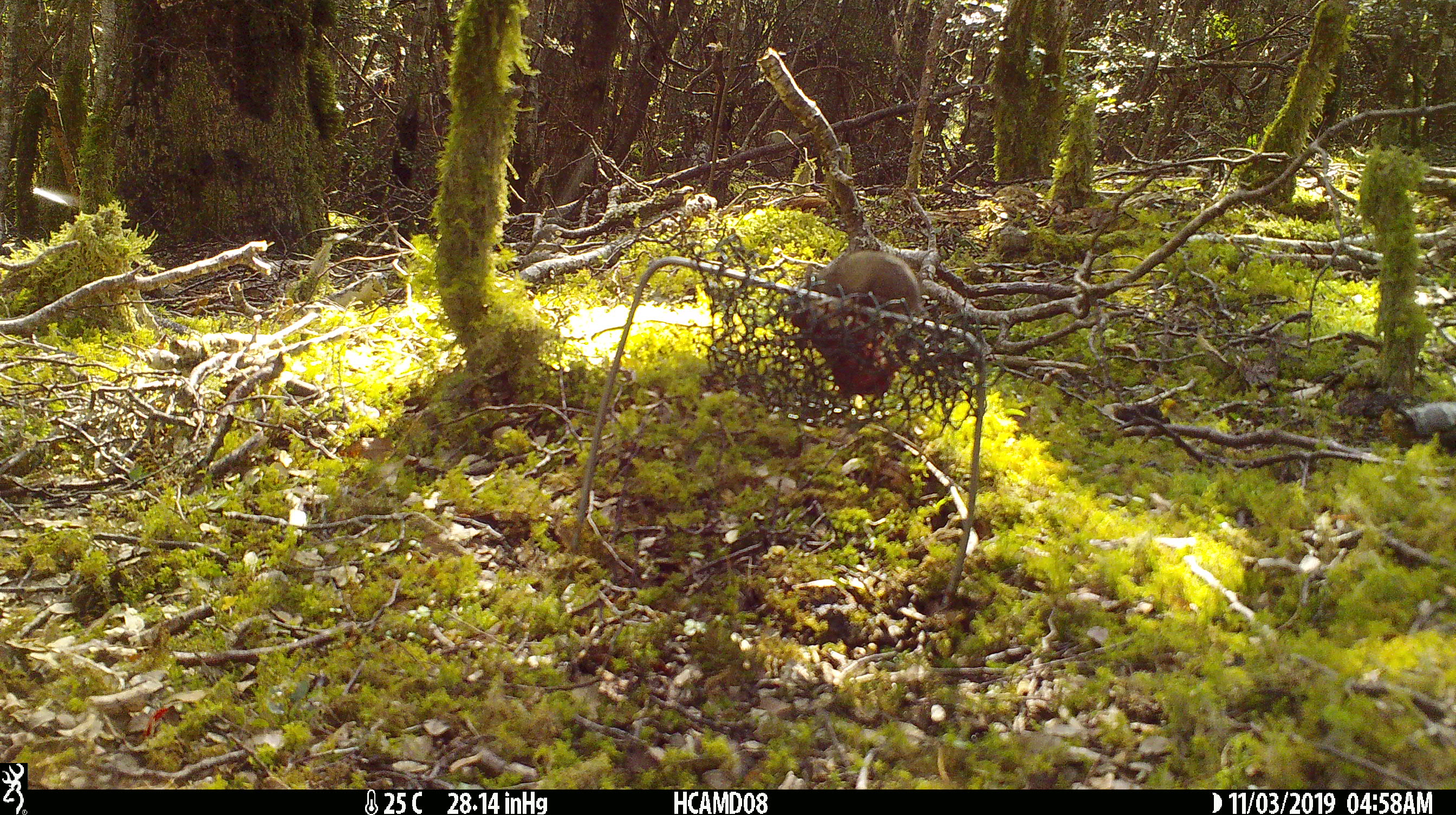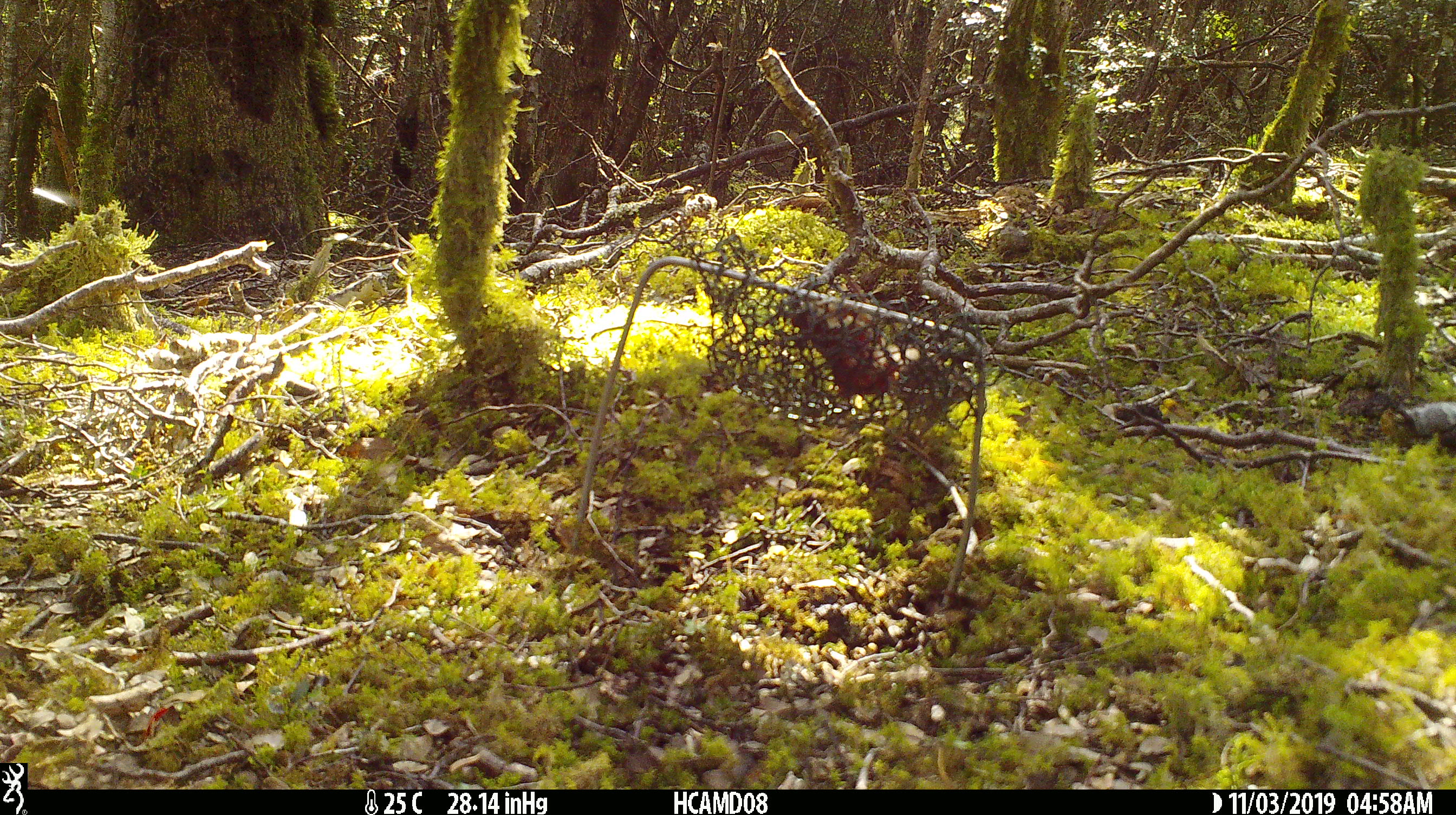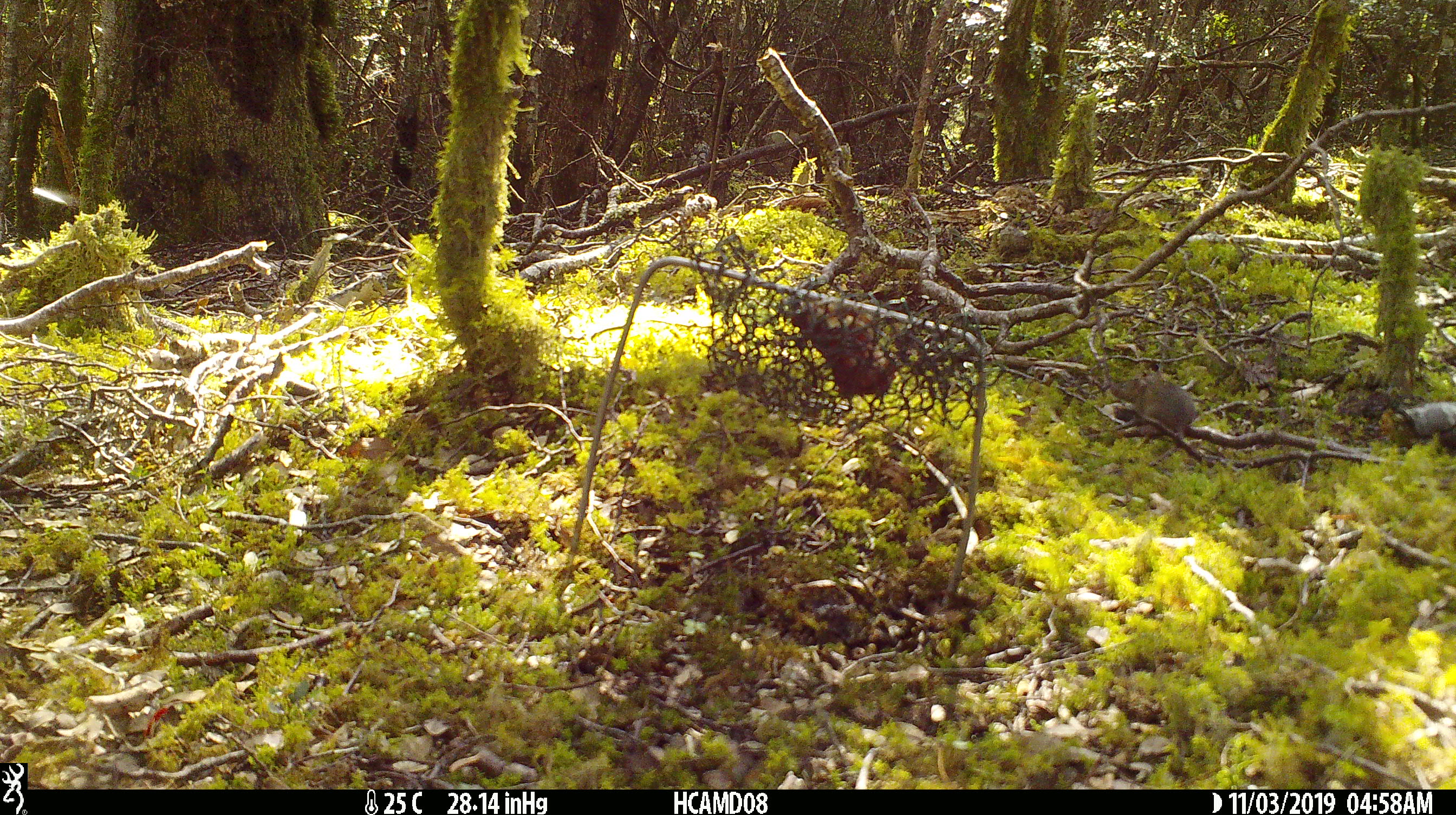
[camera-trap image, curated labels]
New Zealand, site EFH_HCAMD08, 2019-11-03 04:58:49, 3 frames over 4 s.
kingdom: Animalia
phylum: Chordata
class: Mammalia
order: Rodentia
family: Muridae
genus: Mus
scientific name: Mus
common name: mouse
Mouse (Mus).